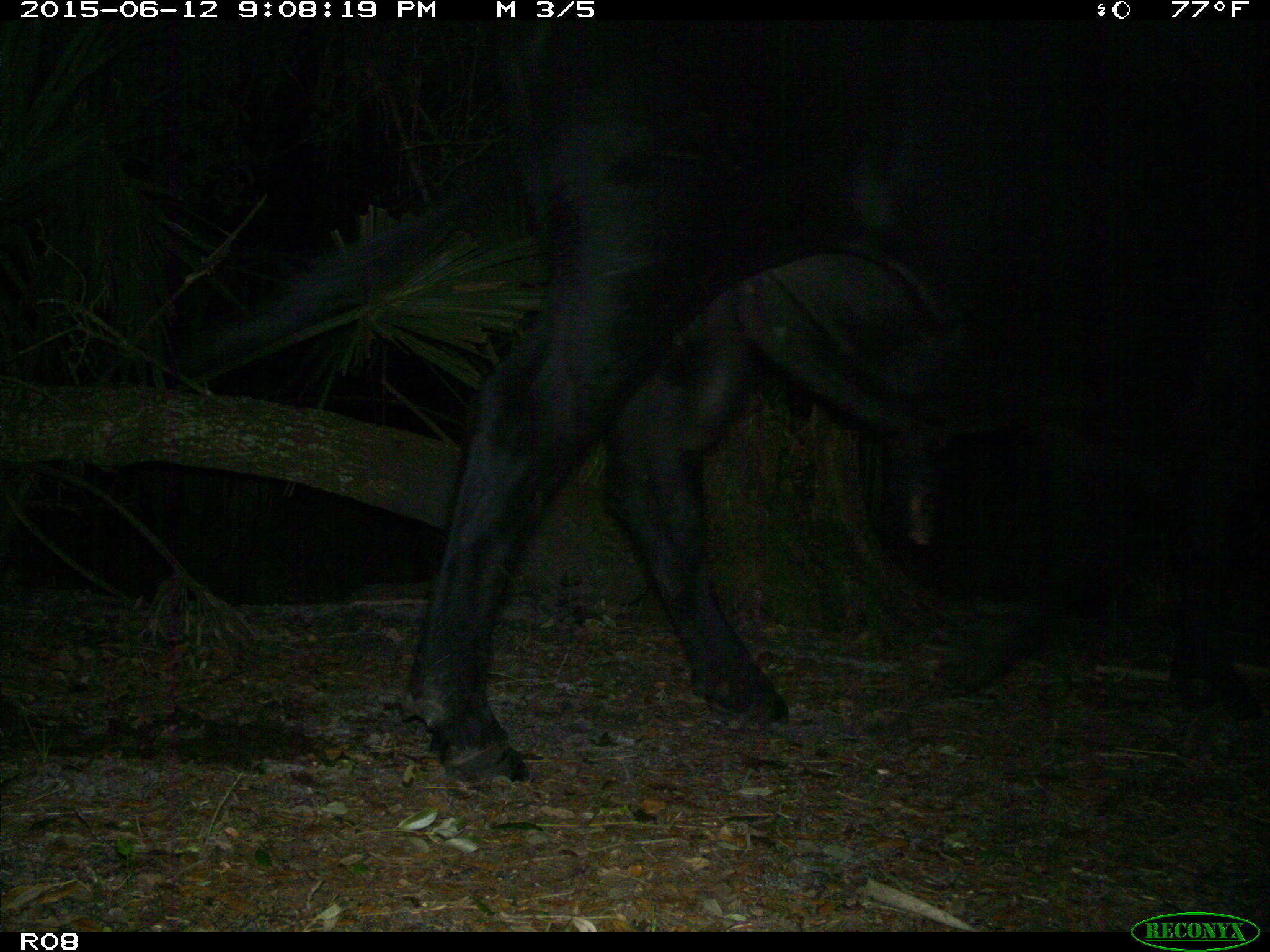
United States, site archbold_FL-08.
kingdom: Animalia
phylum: Chordata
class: Mammalia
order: Artiodactyla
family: Bovidae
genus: Bos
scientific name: Bos taurus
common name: domestic cow